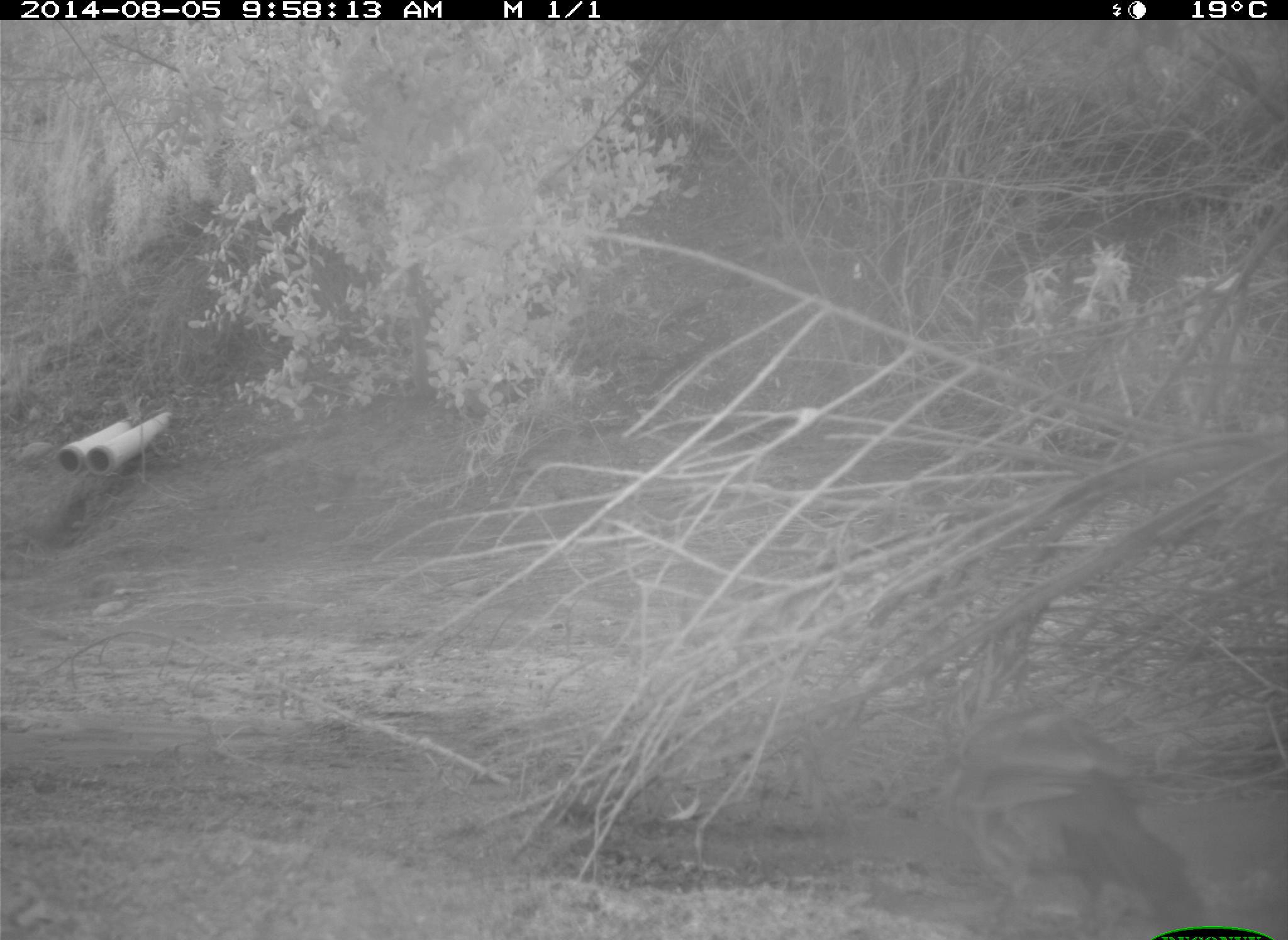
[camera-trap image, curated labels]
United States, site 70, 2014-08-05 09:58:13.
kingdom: Animalia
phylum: Chordata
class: Aves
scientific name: Aves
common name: bird